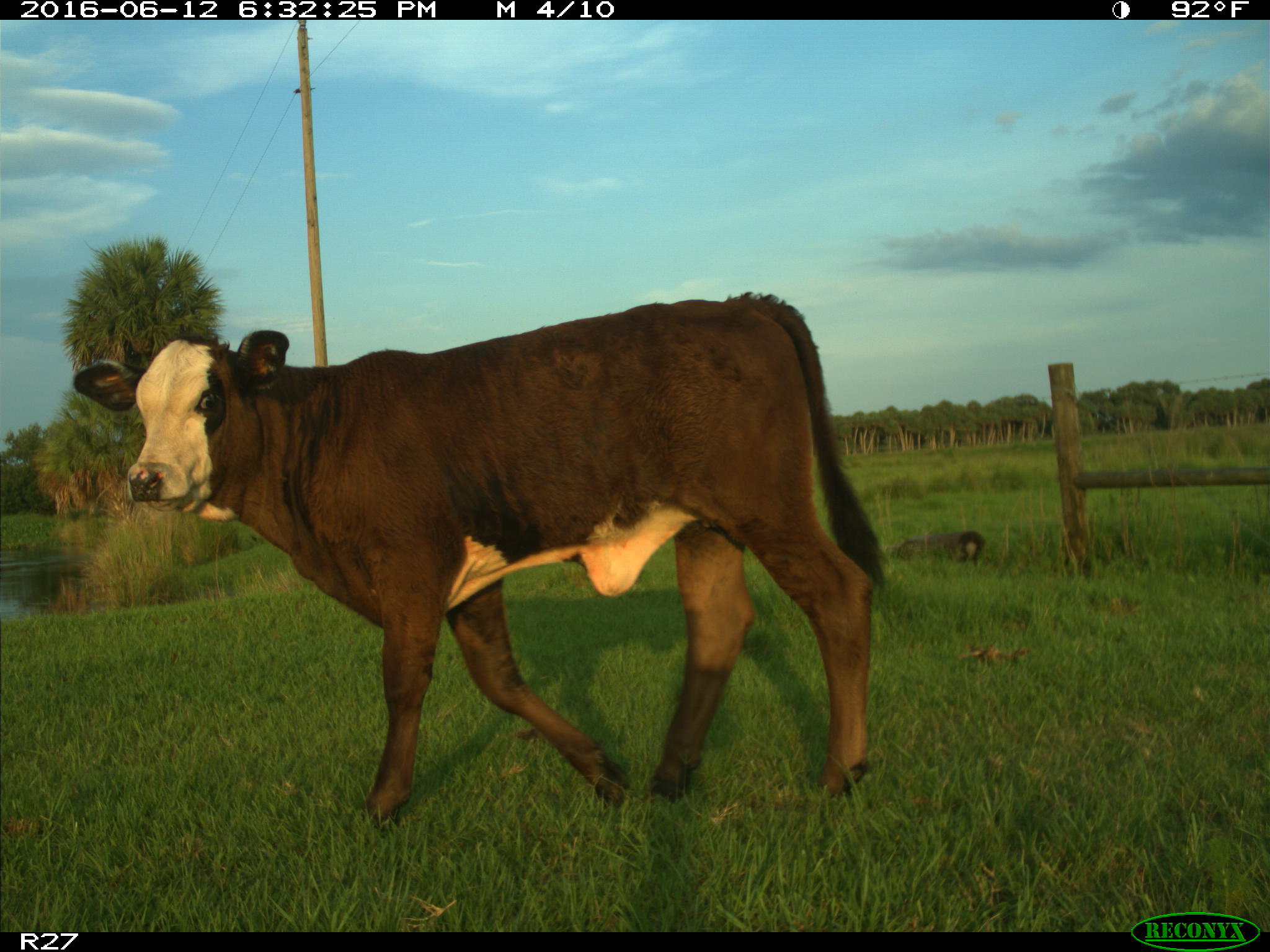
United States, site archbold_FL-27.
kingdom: Animalia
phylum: Chordata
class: Mammalia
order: Artiodactyla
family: Bovidae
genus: Bos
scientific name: Bos taurus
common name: domestic cow